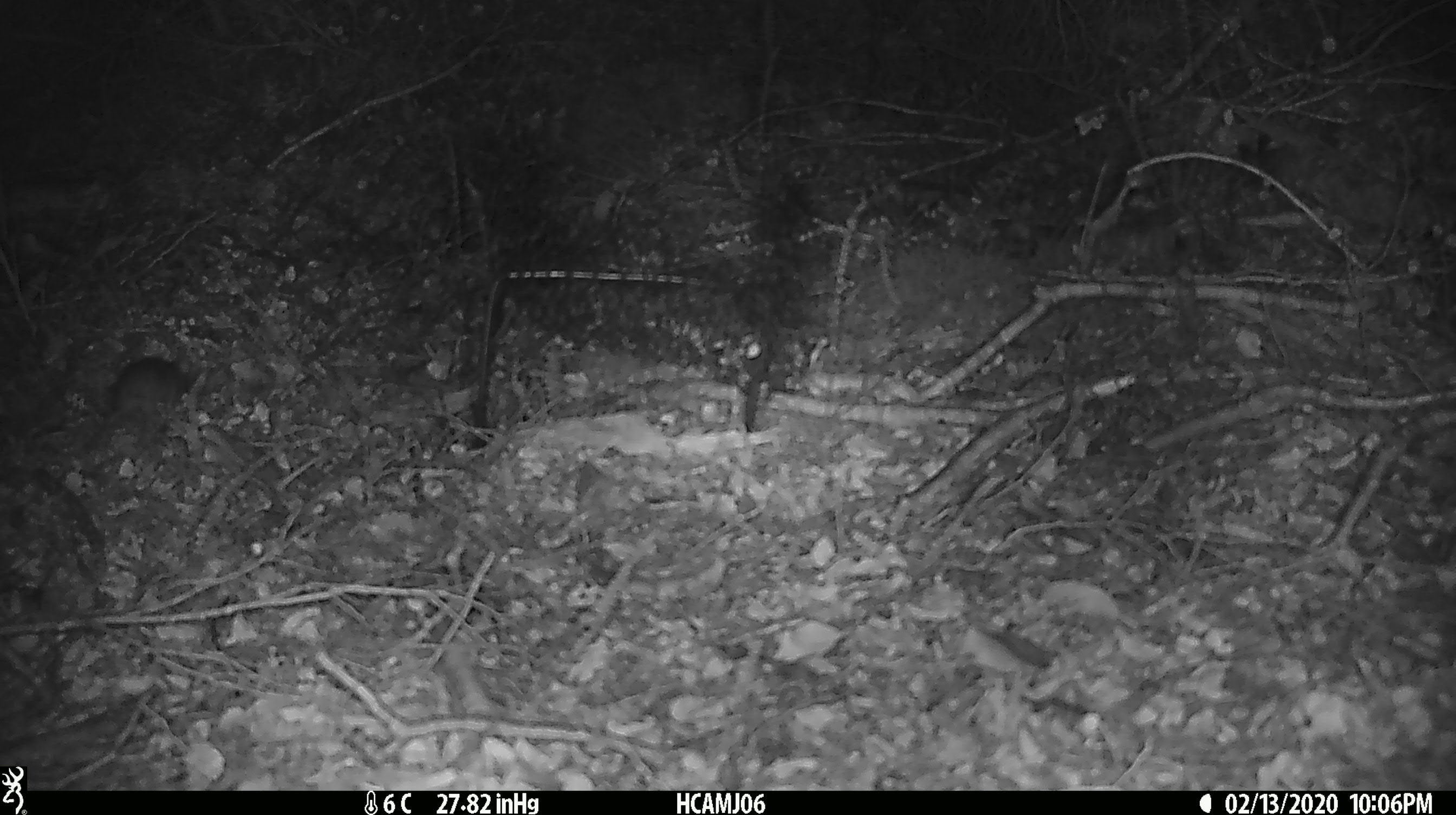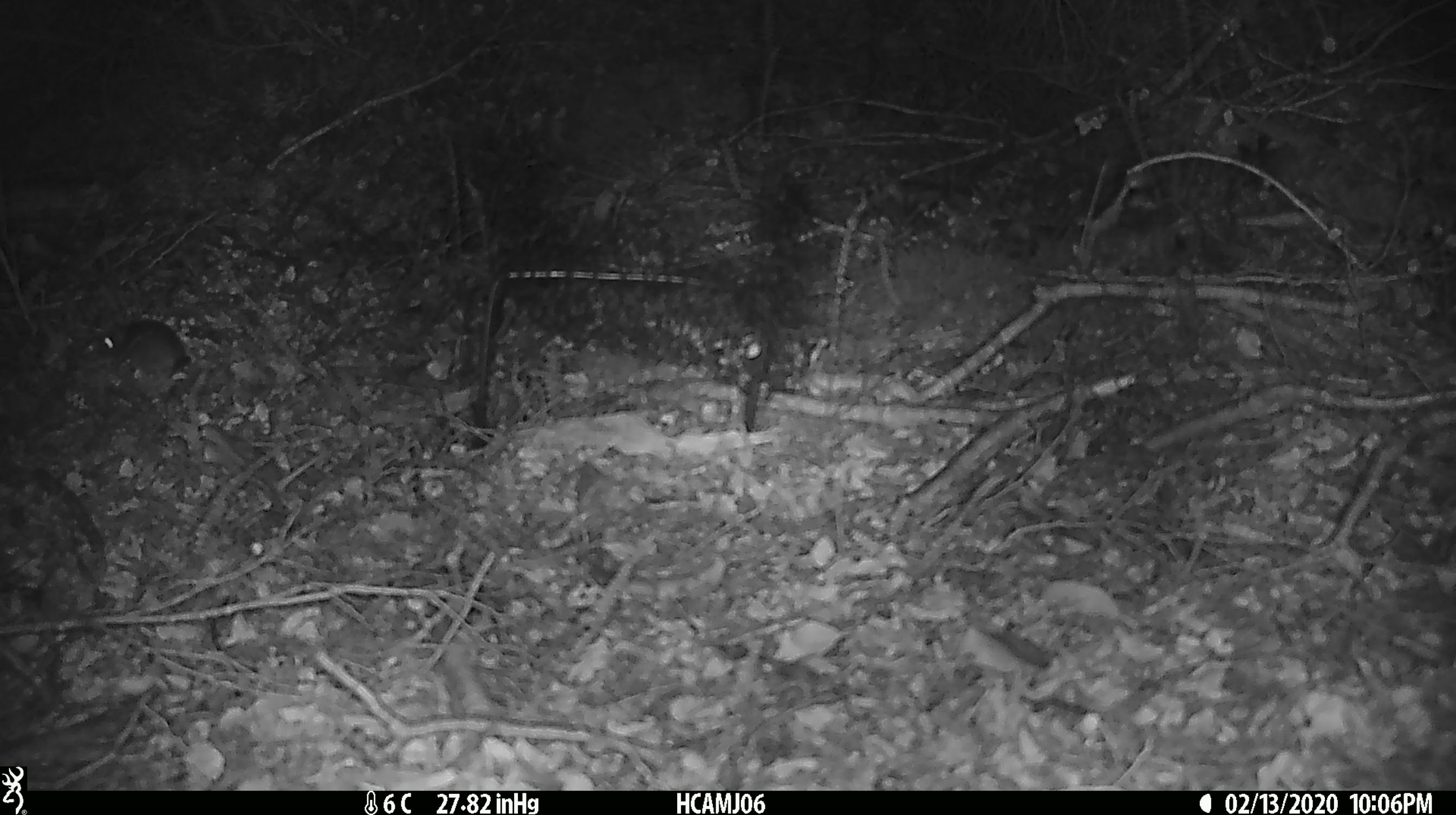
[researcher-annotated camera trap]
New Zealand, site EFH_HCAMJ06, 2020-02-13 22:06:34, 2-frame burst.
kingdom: Animalia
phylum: Chordata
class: Mammalia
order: Rodentia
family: Muridae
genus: Mus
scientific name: Mus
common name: mouse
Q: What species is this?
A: Mouse (Mus).